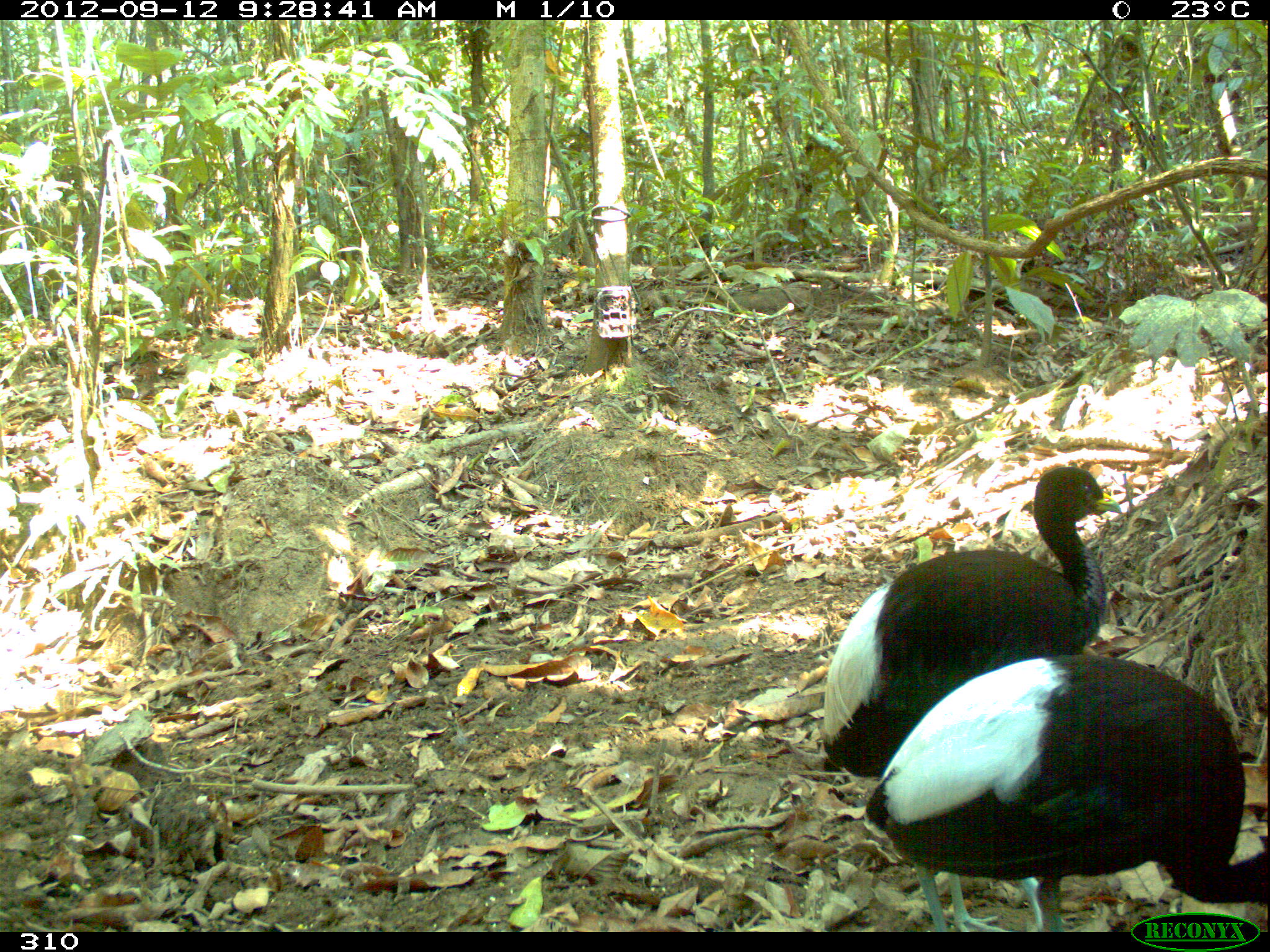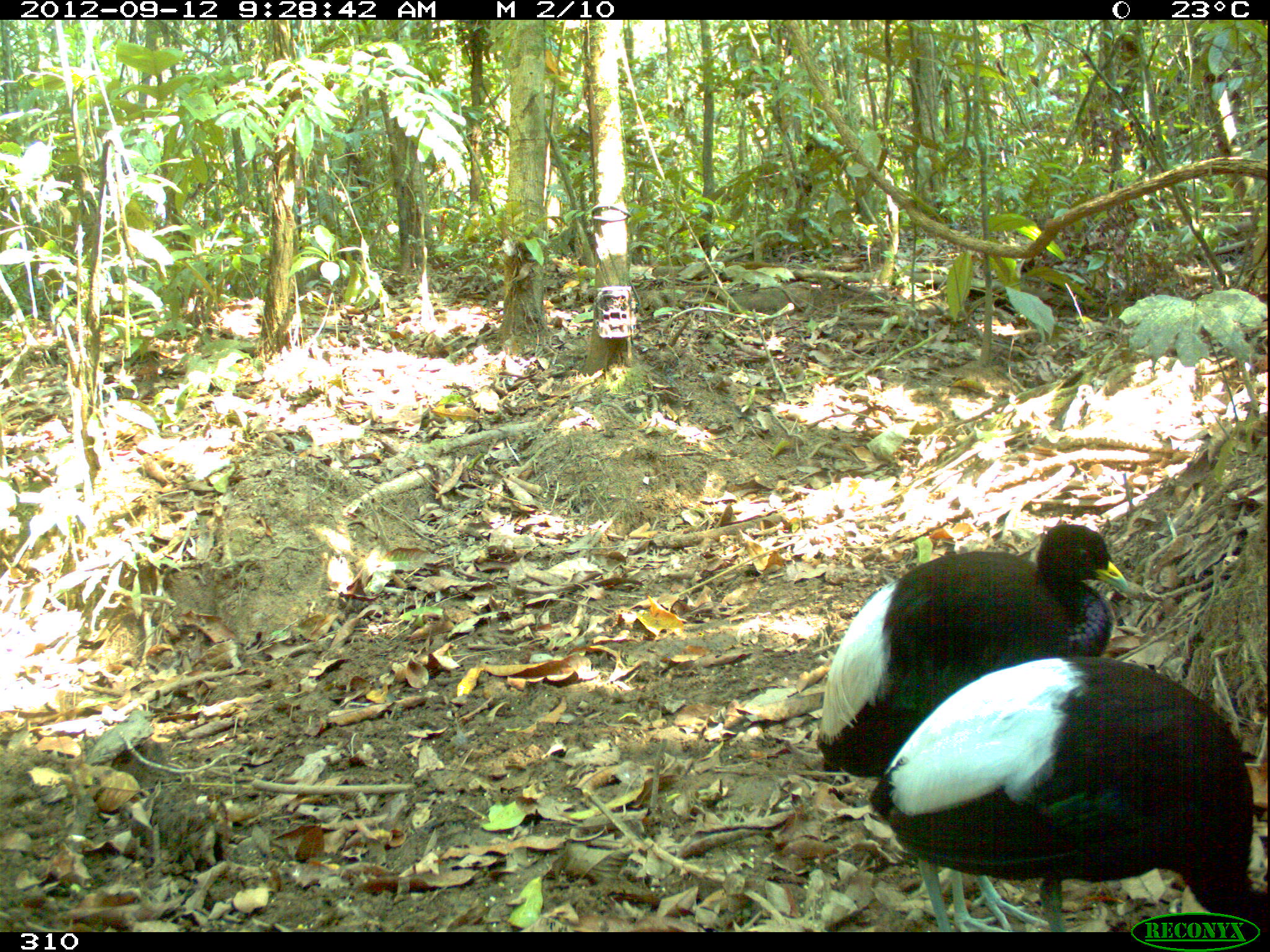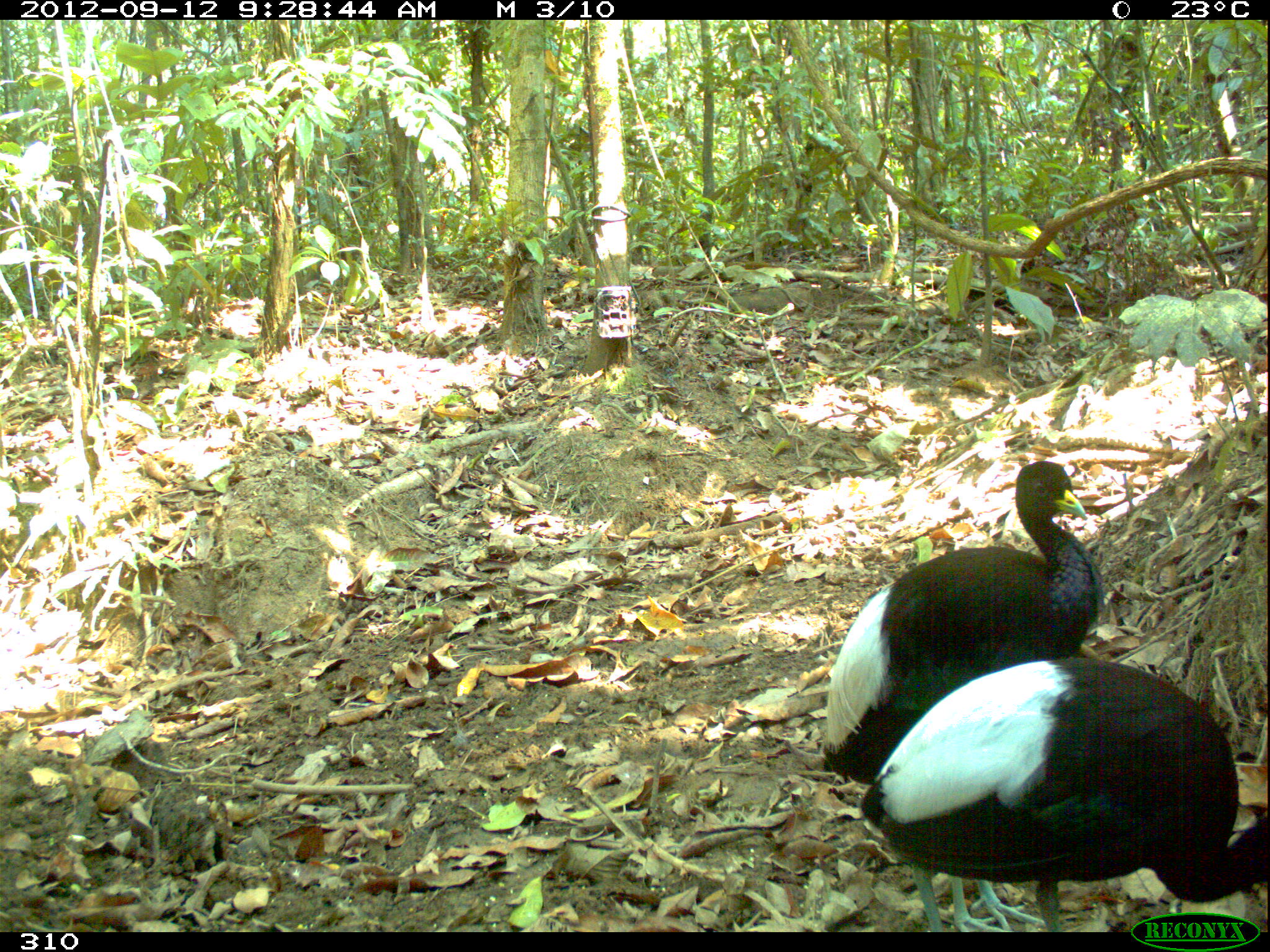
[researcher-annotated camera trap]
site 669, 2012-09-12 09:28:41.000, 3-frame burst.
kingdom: Animalia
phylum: Chordata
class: Aves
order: Gruiformes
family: Psophiidae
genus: Psophia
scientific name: Psophia leucoptera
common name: pale-winged trumpeter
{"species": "Psophia leucoptera (pale-winged trumpeter)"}